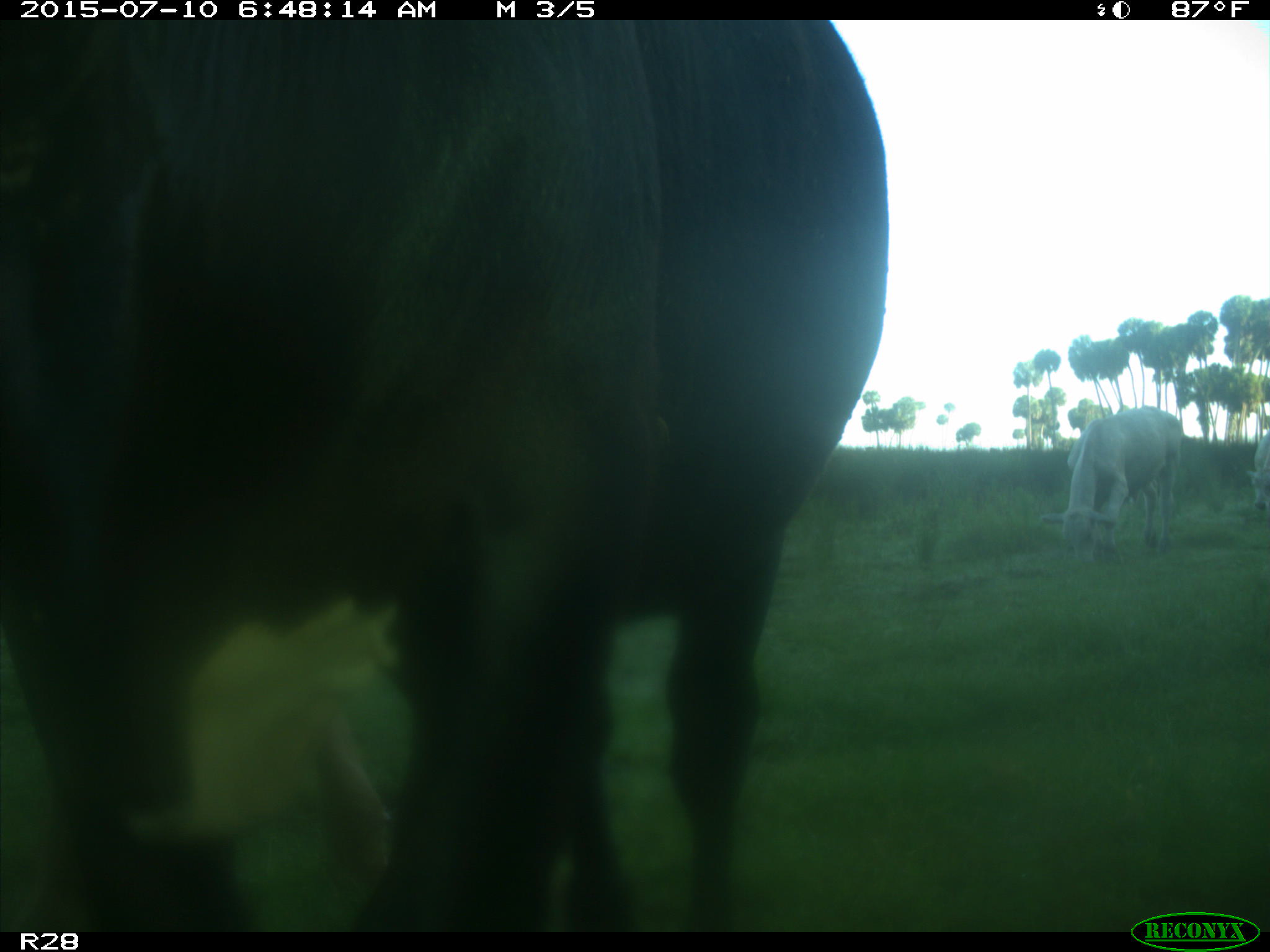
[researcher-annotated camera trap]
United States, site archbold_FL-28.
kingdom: Animalia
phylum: Chordata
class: Mammalia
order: Artiodactyla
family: Bovidae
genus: Bos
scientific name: Bos taurus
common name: domestic cow